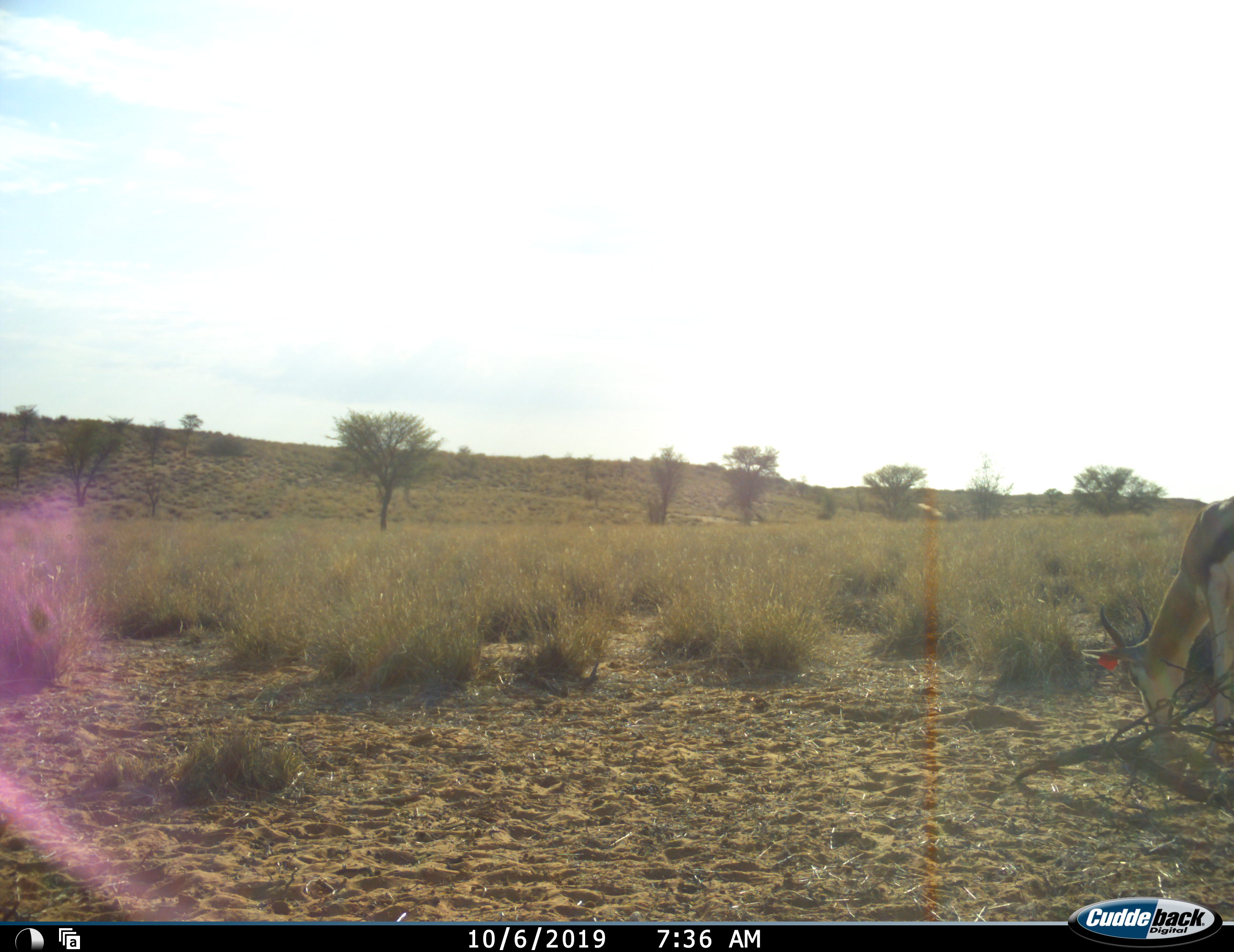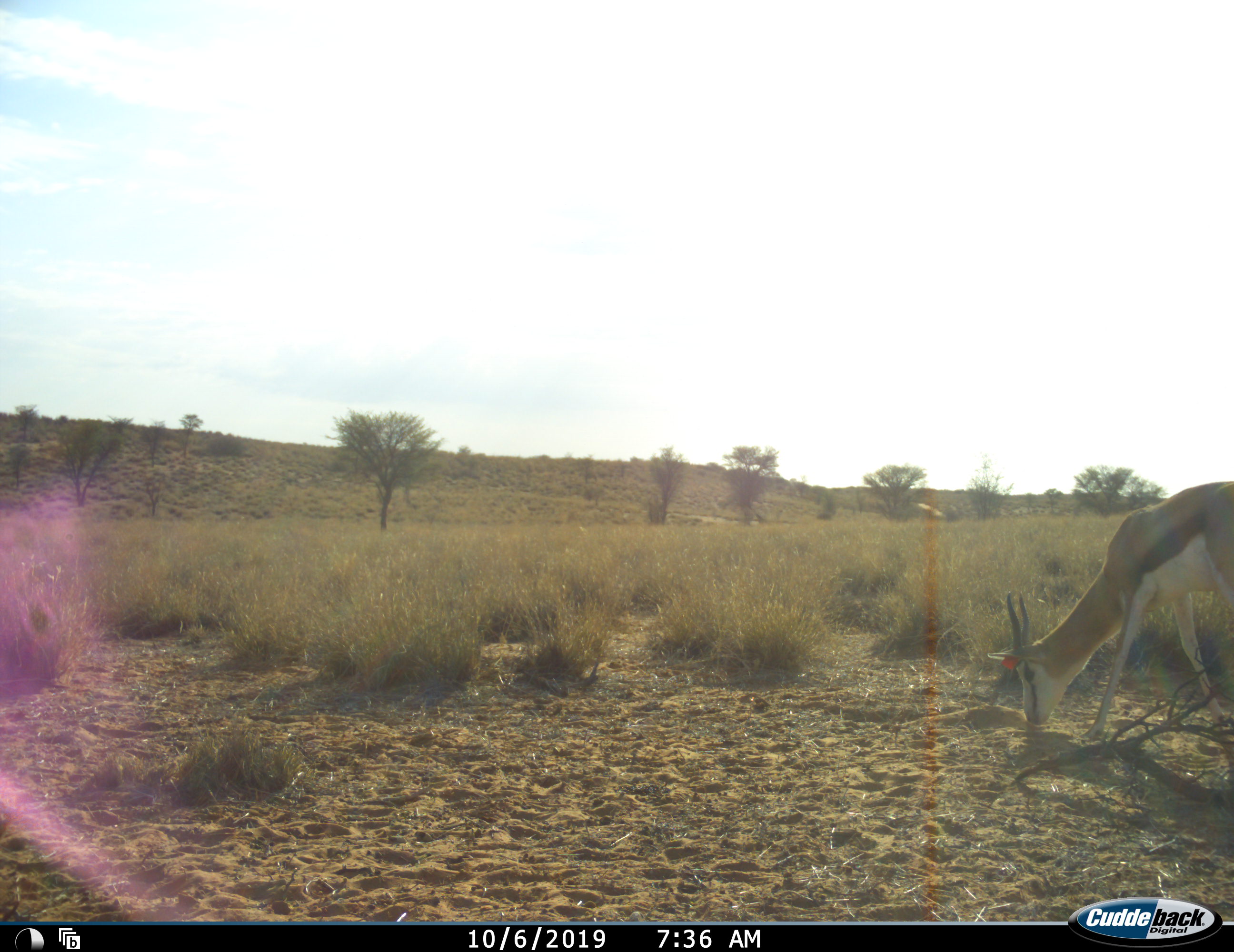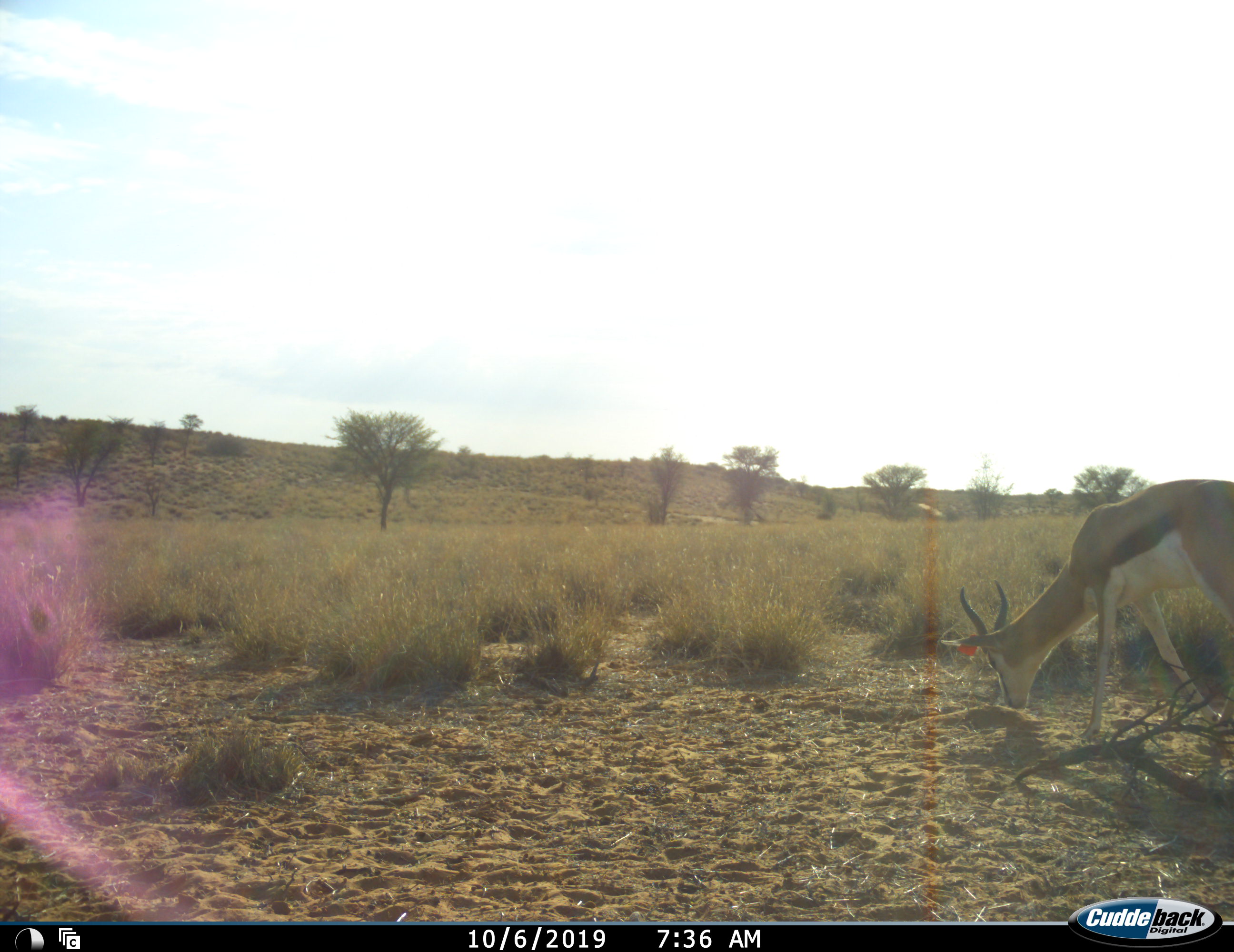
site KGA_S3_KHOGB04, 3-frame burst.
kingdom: Animalia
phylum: Chordata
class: Mammalia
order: Artiodactyla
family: Bovidae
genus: Antidorcas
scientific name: Antidorcas marsupialis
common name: springbok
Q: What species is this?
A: Springbok (Antidorcas marsupialis).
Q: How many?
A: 1.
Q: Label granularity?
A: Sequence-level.